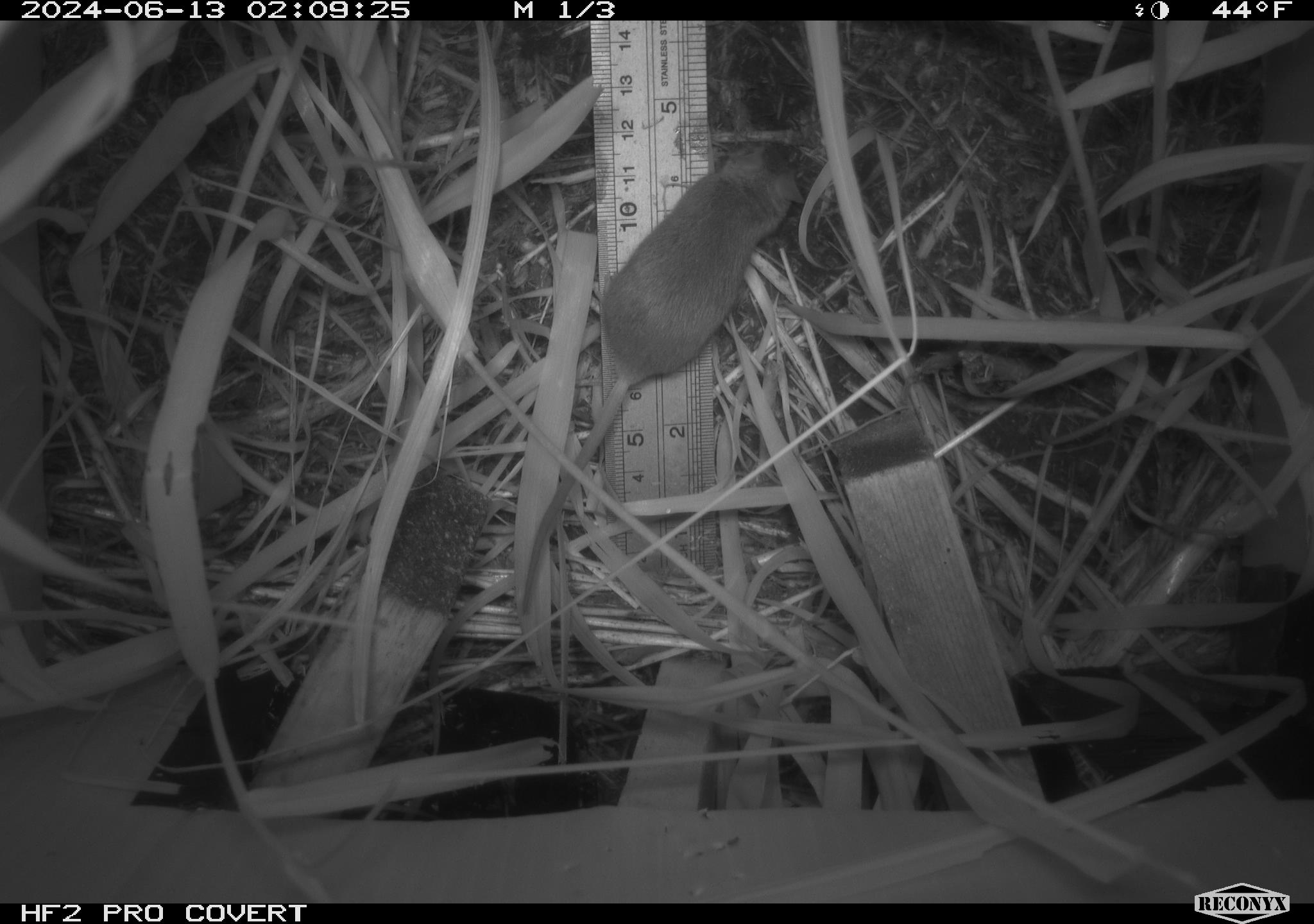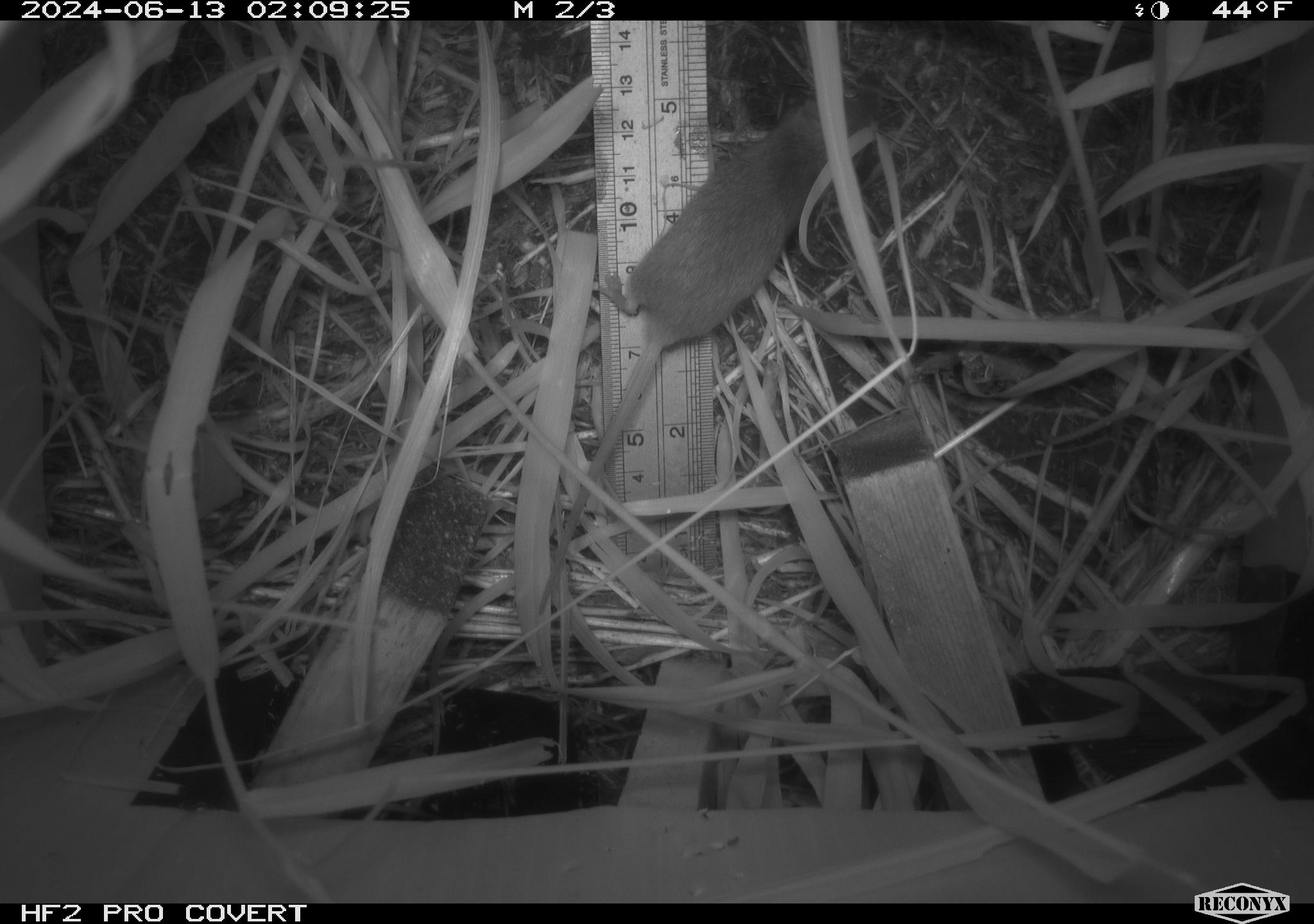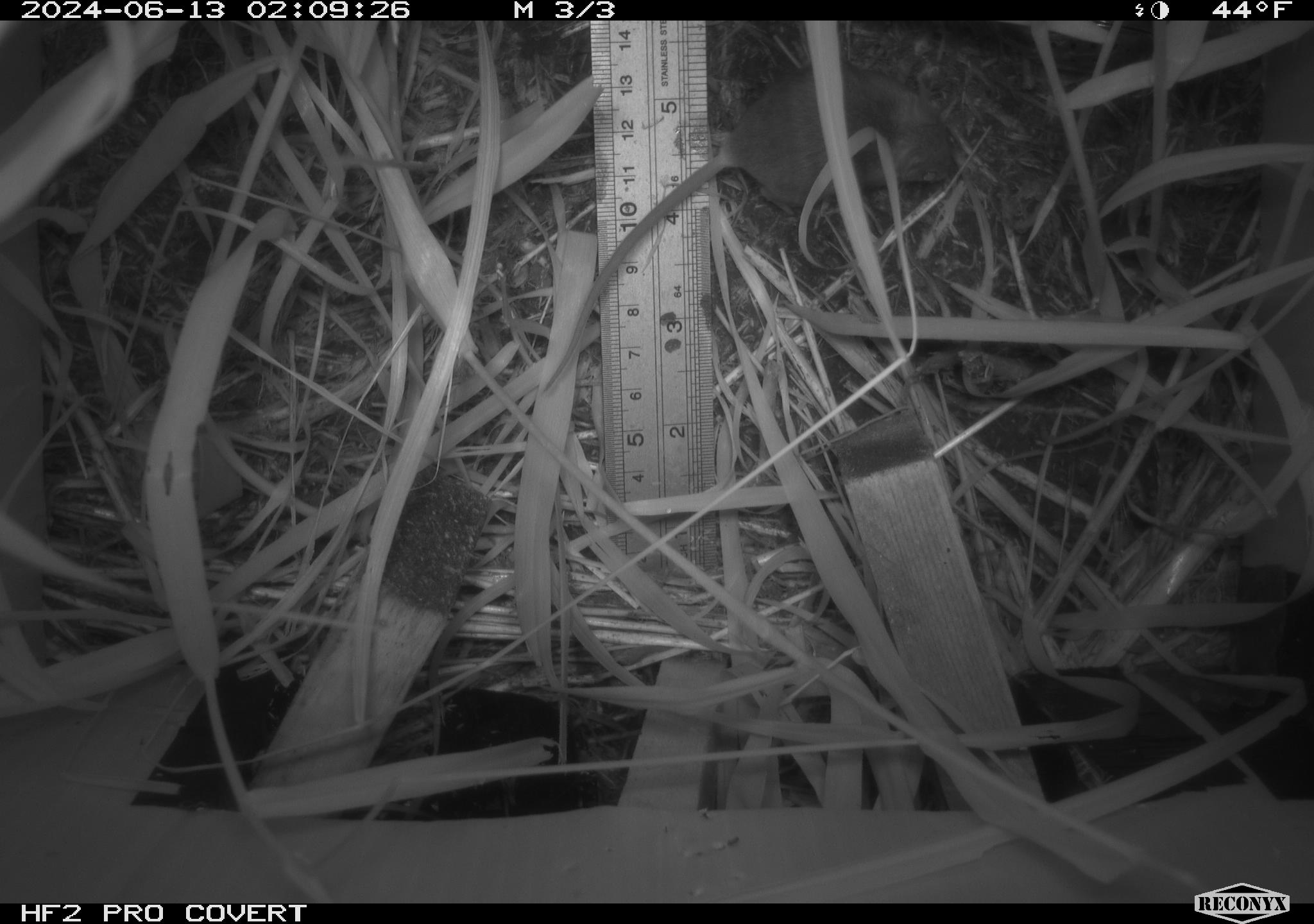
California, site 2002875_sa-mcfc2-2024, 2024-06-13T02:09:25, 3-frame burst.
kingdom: Animalia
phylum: Chordata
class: Mammalia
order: Rodentia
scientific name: Rodentia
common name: rodent